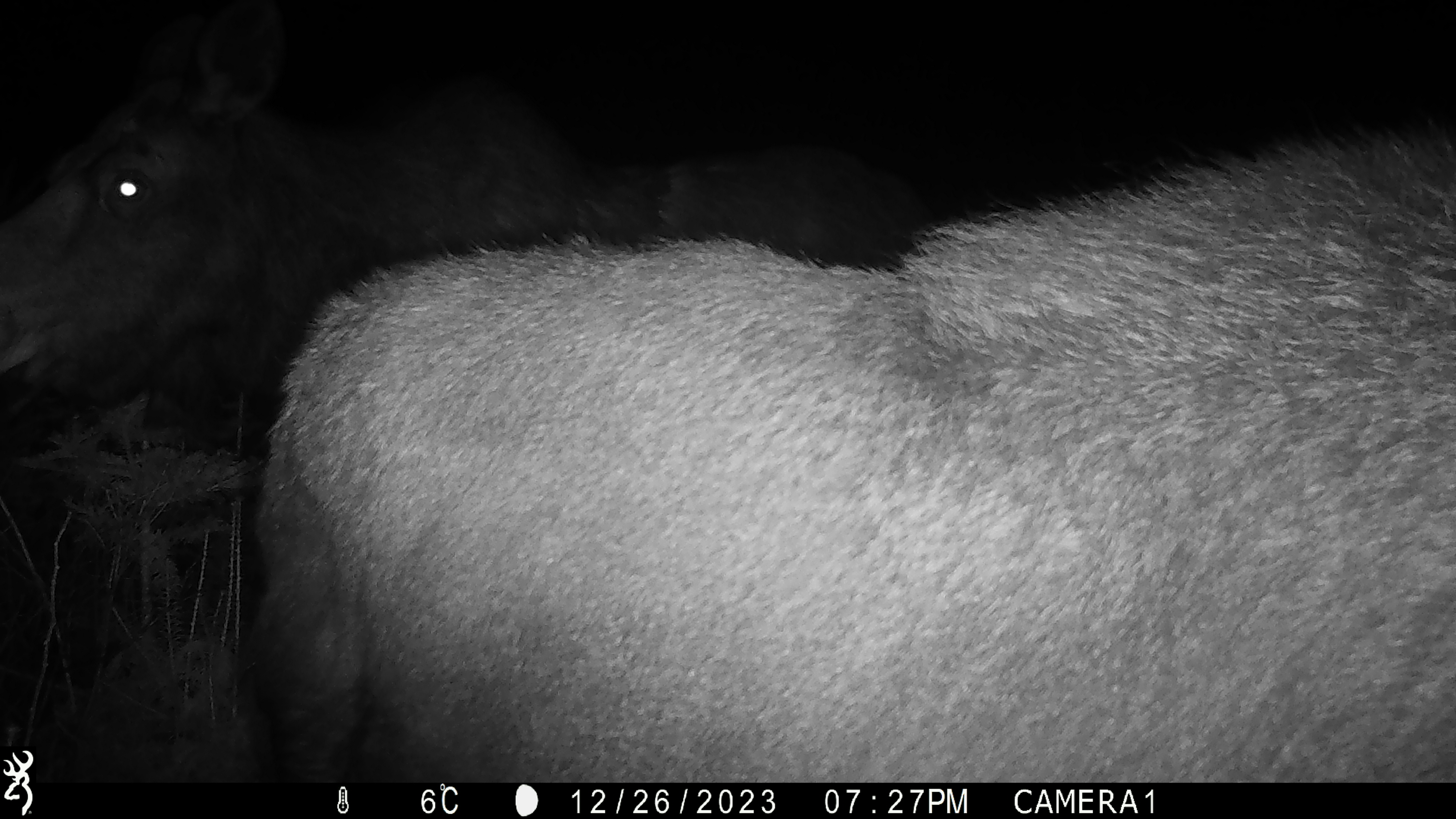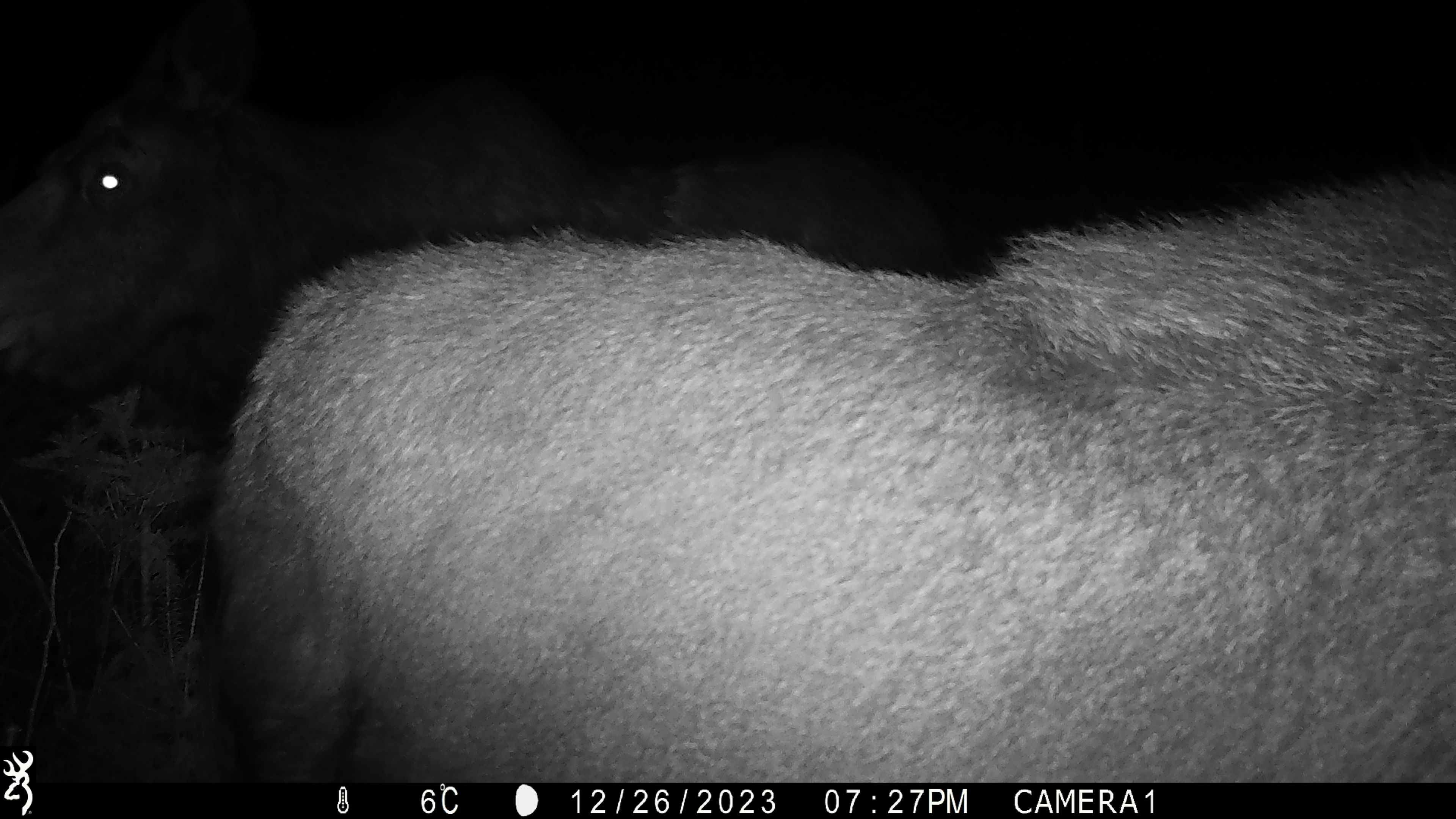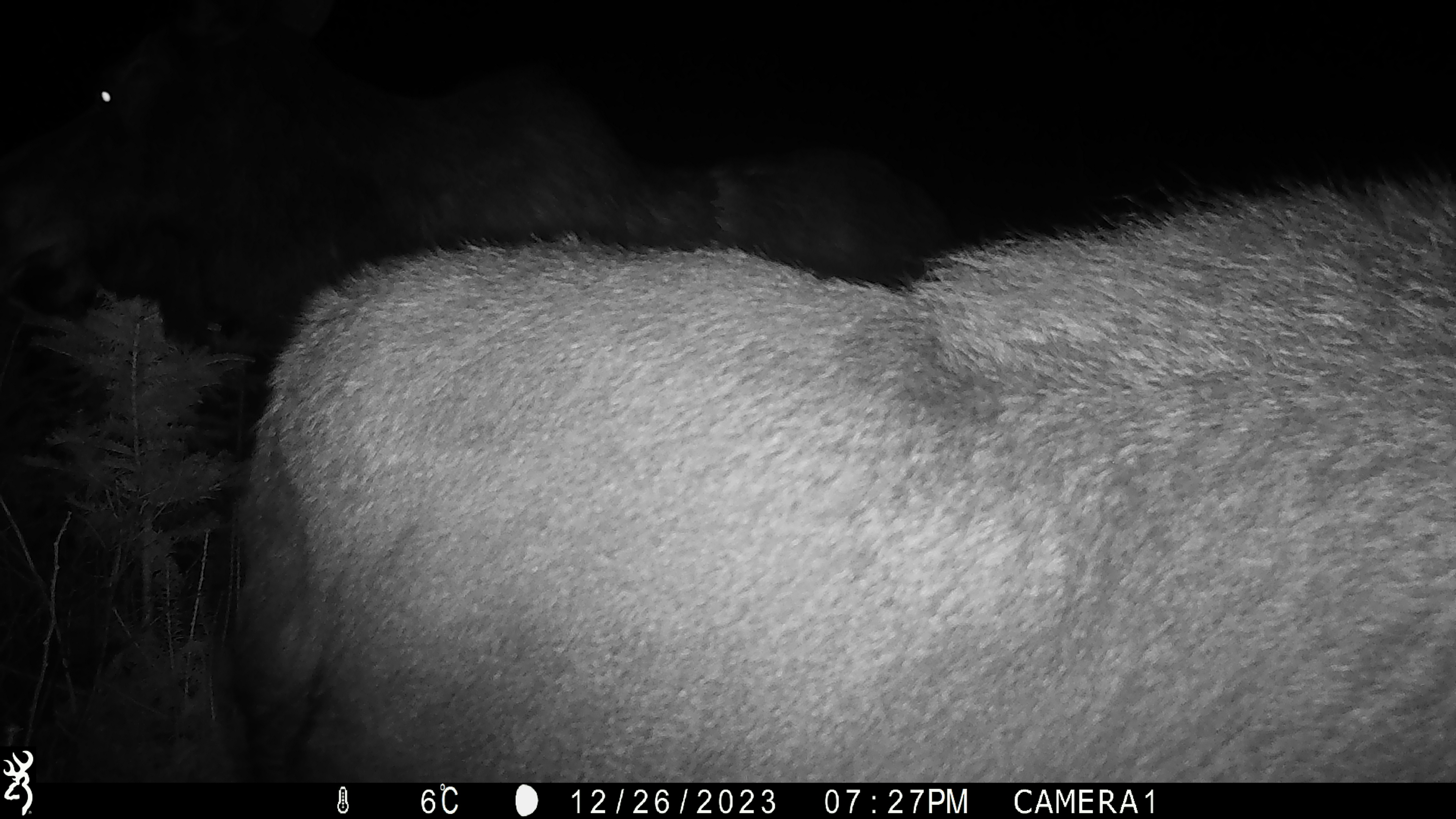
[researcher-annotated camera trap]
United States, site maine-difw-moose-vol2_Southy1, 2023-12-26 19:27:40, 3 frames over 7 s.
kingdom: Animalia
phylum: Chordata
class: Mammalia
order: Artiodactyla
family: Cervidae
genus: Alces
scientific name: Alces alces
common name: moose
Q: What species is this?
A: Moose (Alces alces).